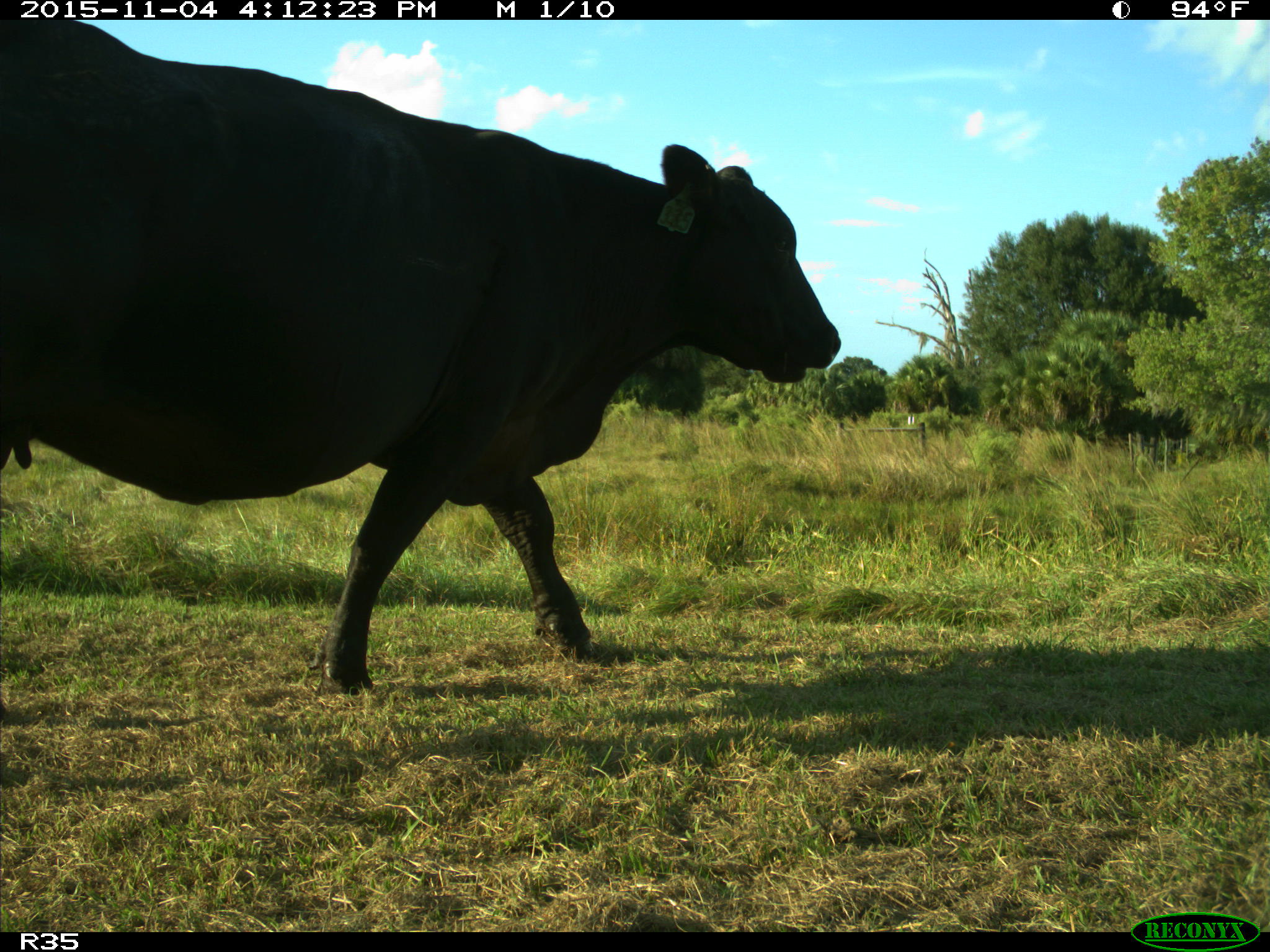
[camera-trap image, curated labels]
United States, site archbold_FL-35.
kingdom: Animalia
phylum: Chordata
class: Mammalia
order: Artiodactyla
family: Bovidae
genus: Bos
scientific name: Bos taurus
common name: domestic cow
Bos taurus (domestic cow).